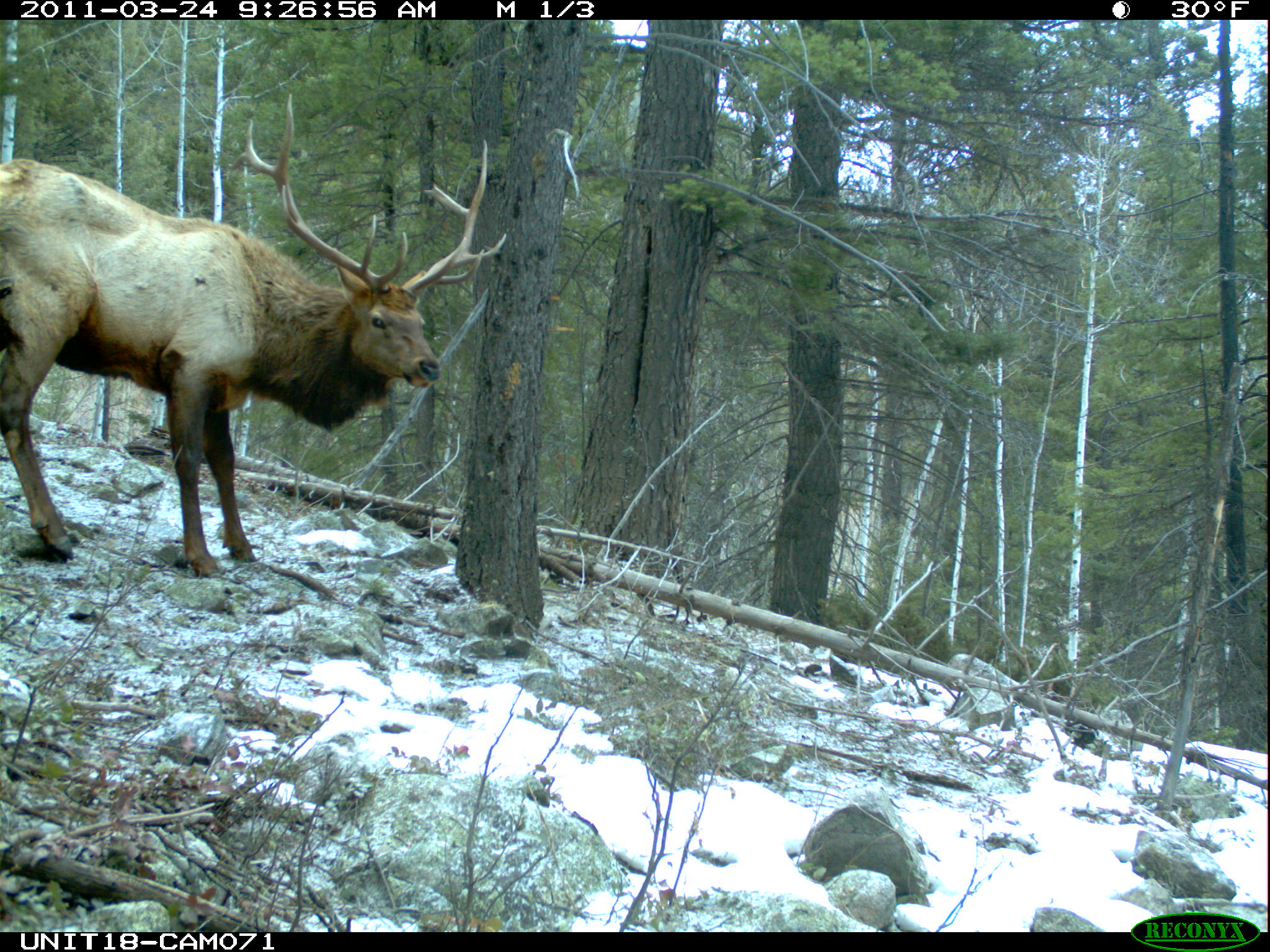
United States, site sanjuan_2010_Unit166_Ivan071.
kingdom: Animalia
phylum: Chordata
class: Mammalia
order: Artiodactyla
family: Cervidae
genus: Cervus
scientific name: Cervus elaphus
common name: red deer